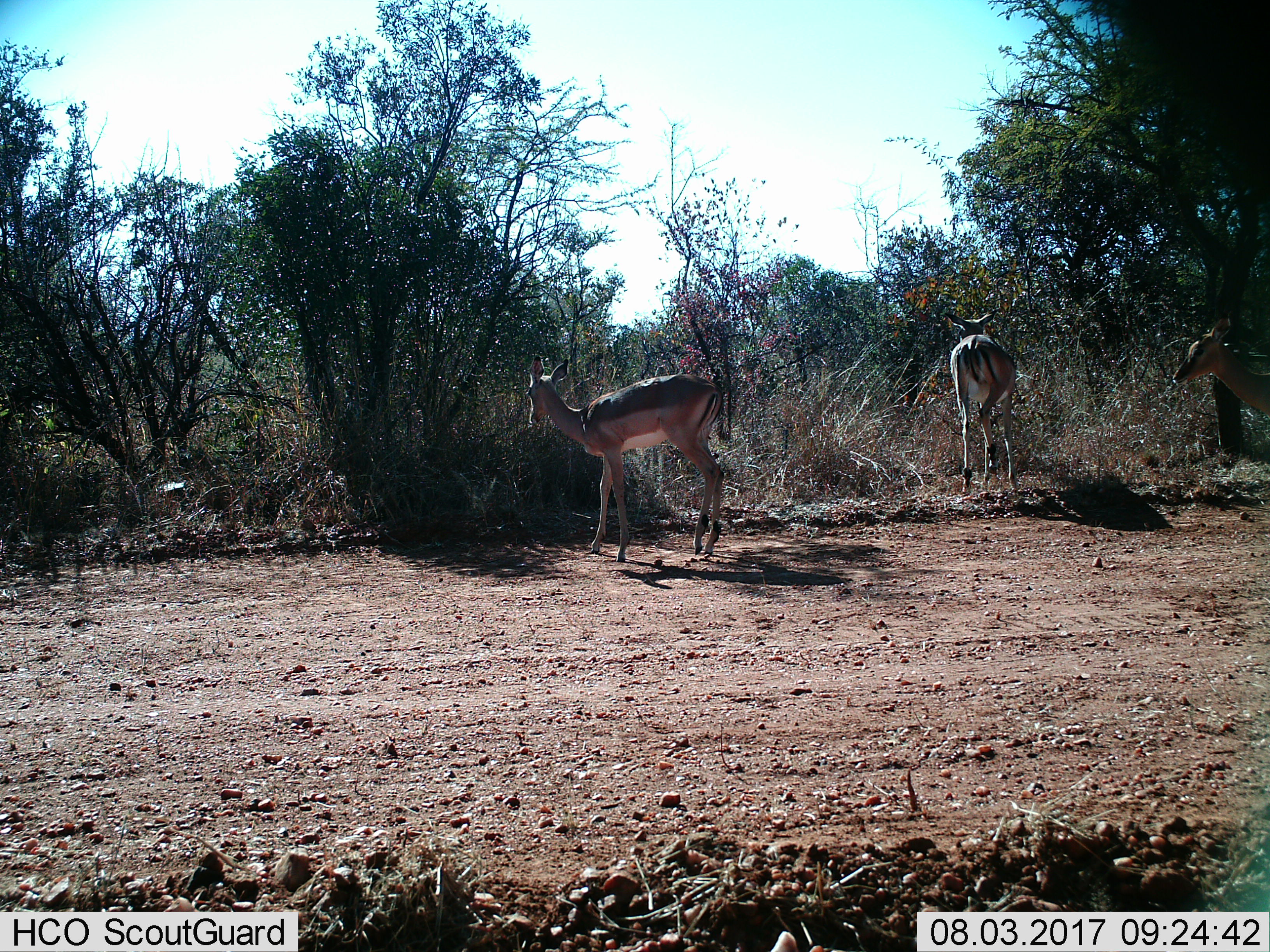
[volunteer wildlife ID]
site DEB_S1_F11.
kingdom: Animalia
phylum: Chordata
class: Mammalia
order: Artiodactyla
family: Bovidae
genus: Aepyceros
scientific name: Aepyceros melampus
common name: impala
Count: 3.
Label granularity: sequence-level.